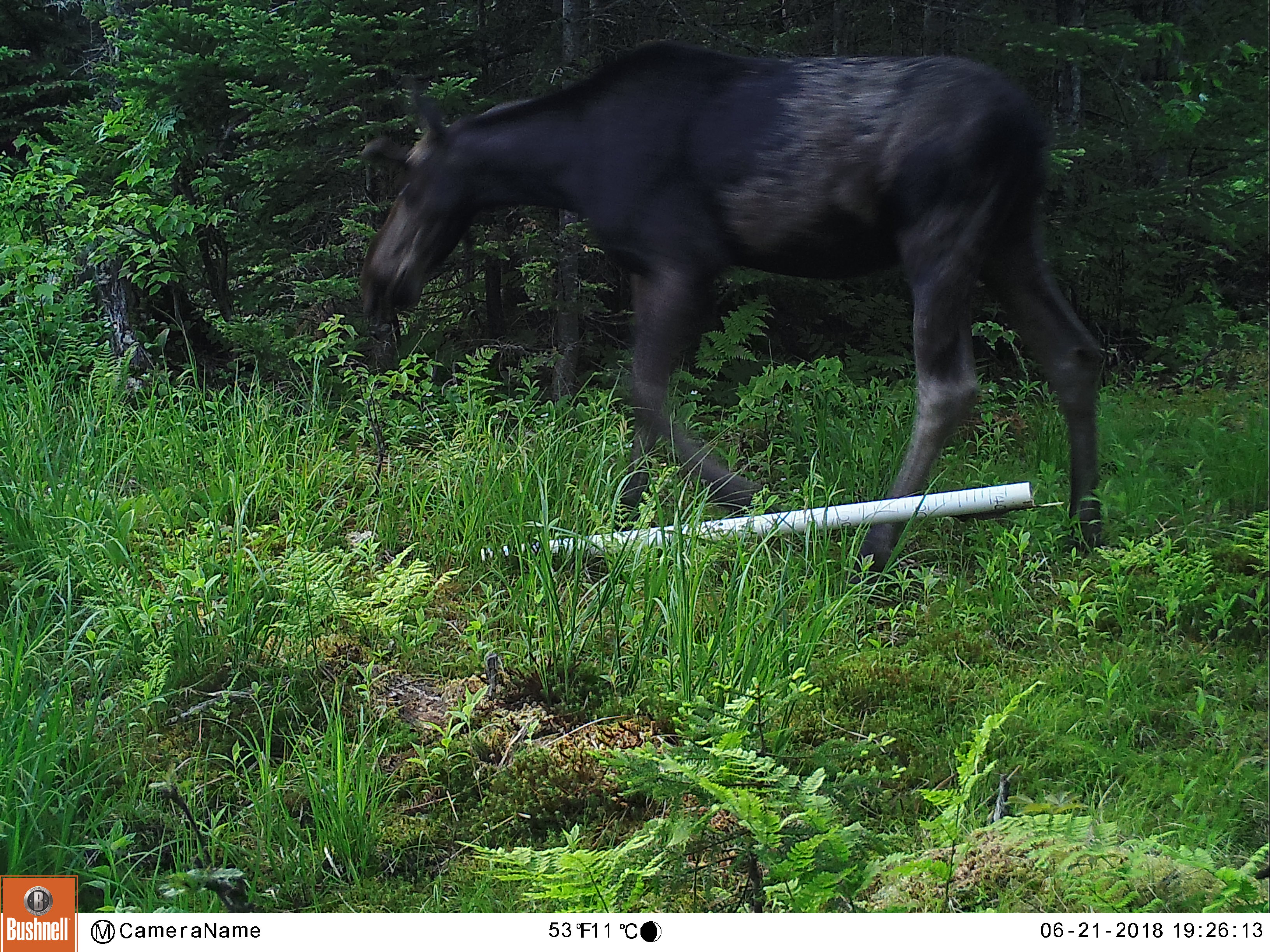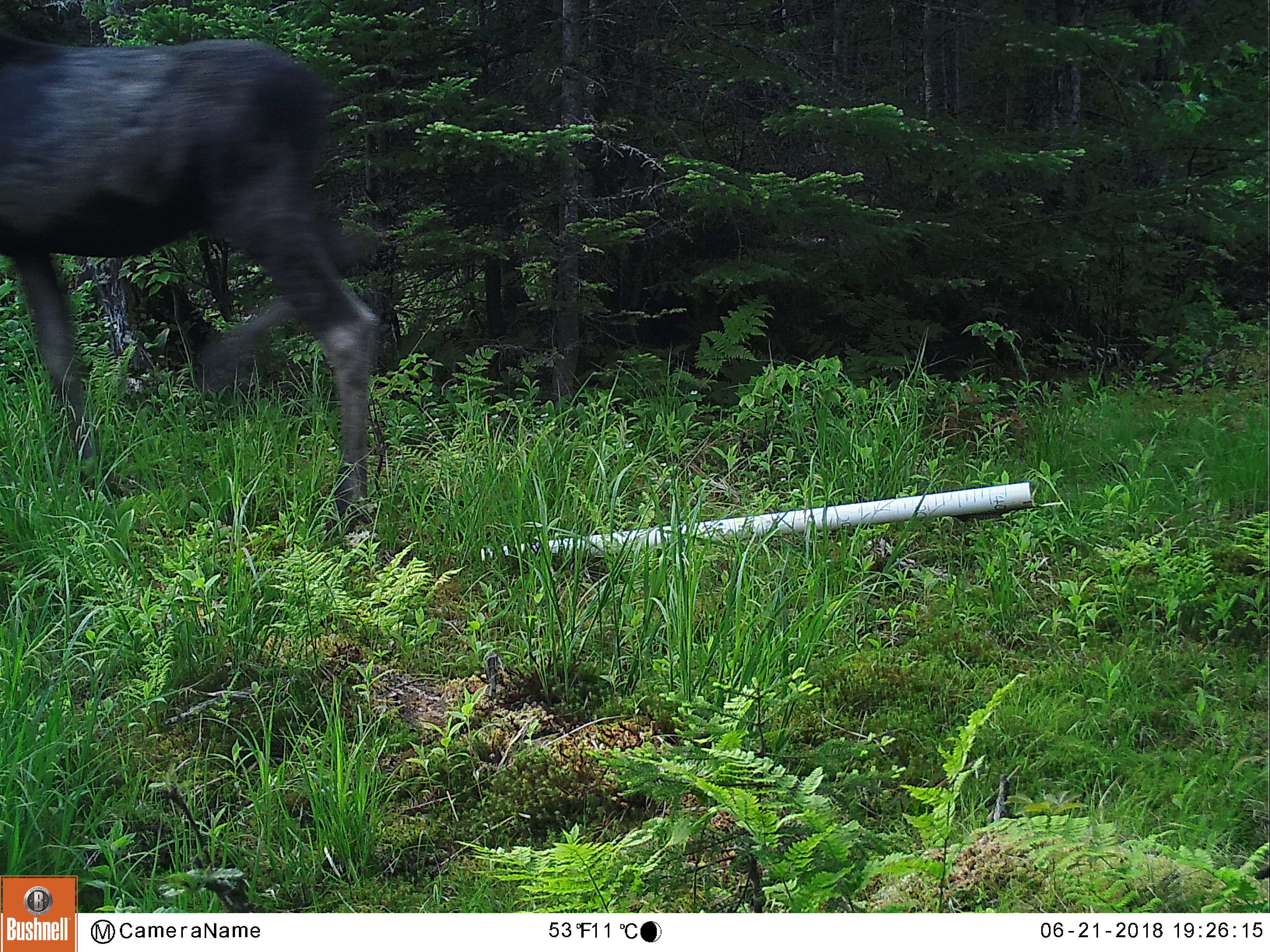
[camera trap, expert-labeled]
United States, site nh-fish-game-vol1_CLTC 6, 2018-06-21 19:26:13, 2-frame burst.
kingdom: Animalia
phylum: Chordata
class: Mammalia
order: Artiodactyla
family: Cervidae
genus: Alces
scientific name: Alces alces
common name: moose